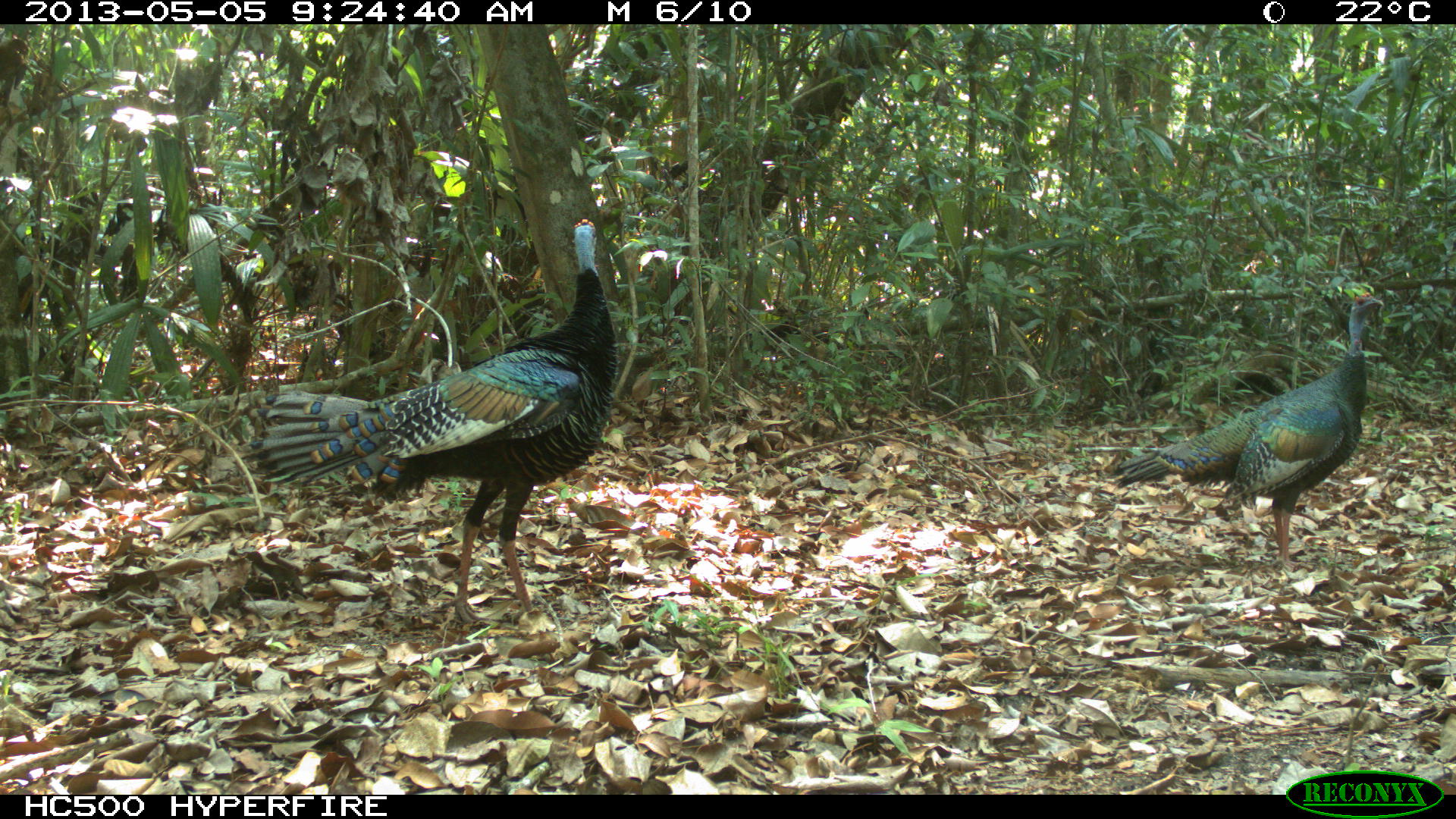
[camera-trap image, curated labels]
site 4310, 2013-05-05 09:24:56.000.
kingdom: Animalia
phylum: Chordata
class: Aves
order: Galliformes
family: Phasianidae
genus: Meleagris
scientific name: Meleagris ocellata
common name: ocellated turkey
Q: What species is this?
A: Meleagris ocellata (ocellated turkey).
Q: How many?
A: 2.